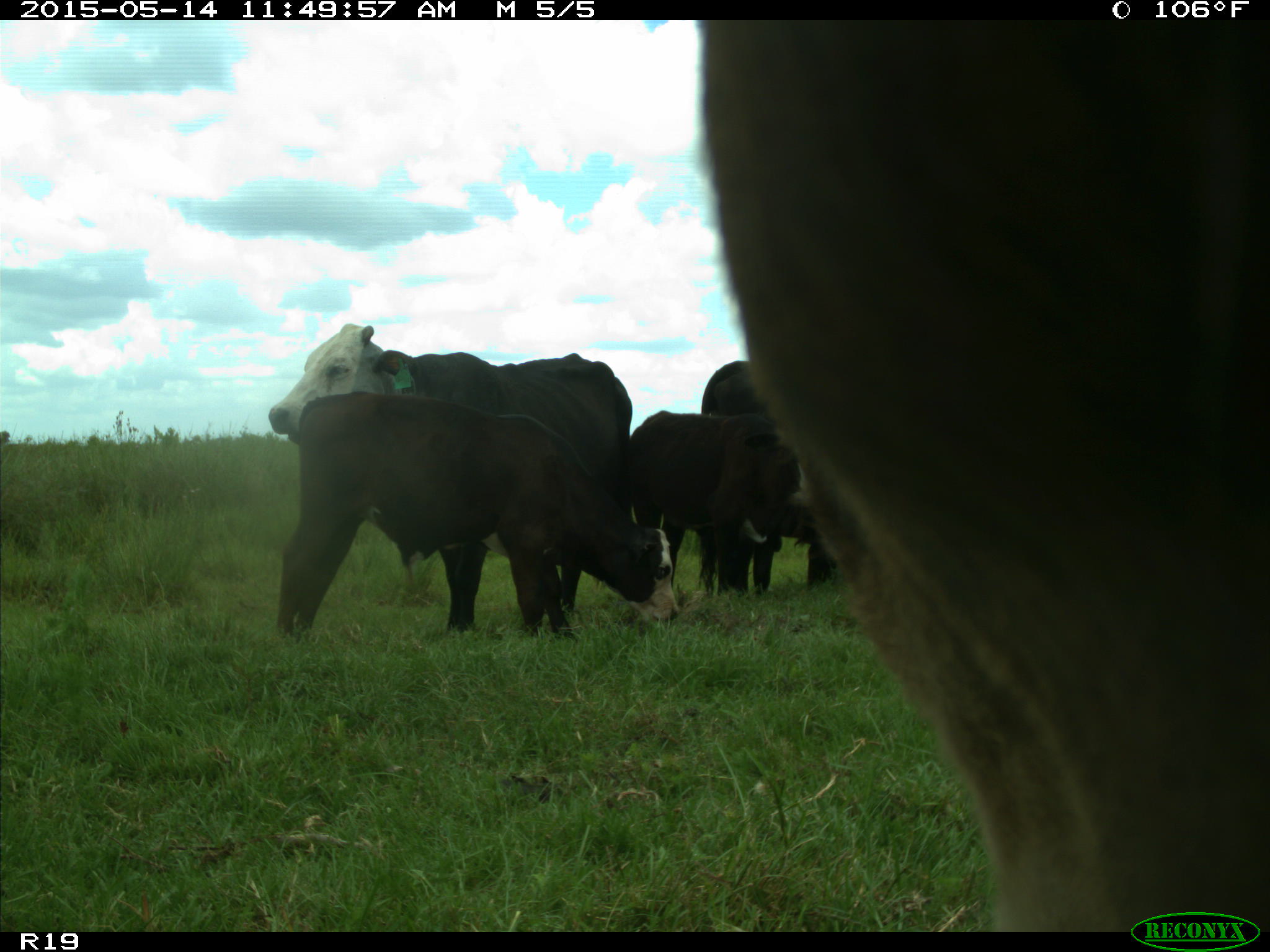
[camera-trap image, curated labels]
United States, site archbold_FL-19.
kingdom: Animalia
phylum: Chordata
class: Mammalia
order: Artiodactyla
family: Bovidae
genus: Bos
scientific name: Bos taurus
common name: domestic cow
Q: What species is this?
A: Bos taurus (domestic cow).